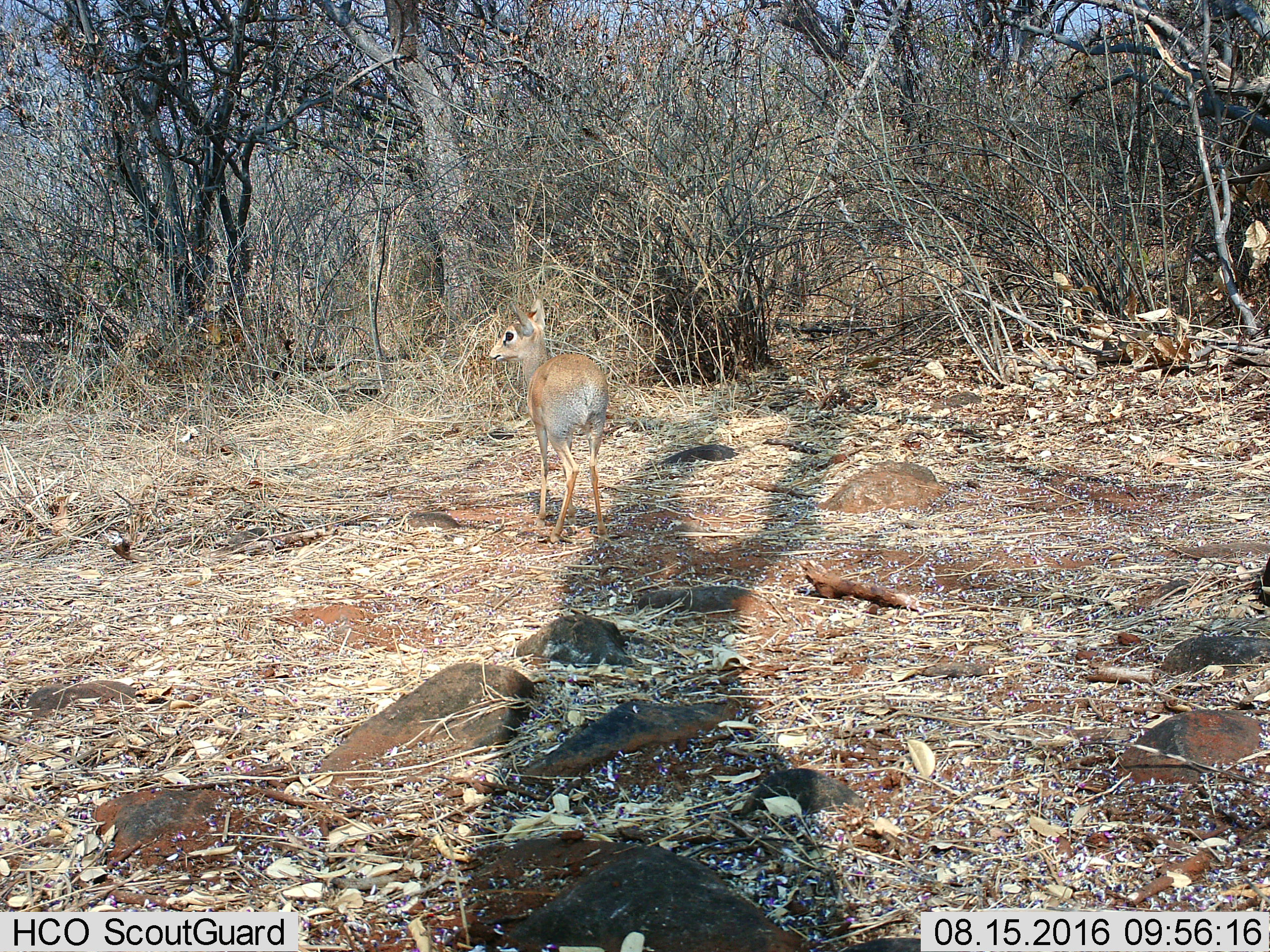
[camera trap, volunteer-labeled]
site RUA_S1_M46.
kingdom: Animalia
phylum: Chordata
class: Mammalia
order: Artiodactyla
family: Bovidae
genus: Madoqua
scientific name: Madoqua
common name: dik-dik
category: dikdik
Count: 1.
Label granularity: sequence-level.